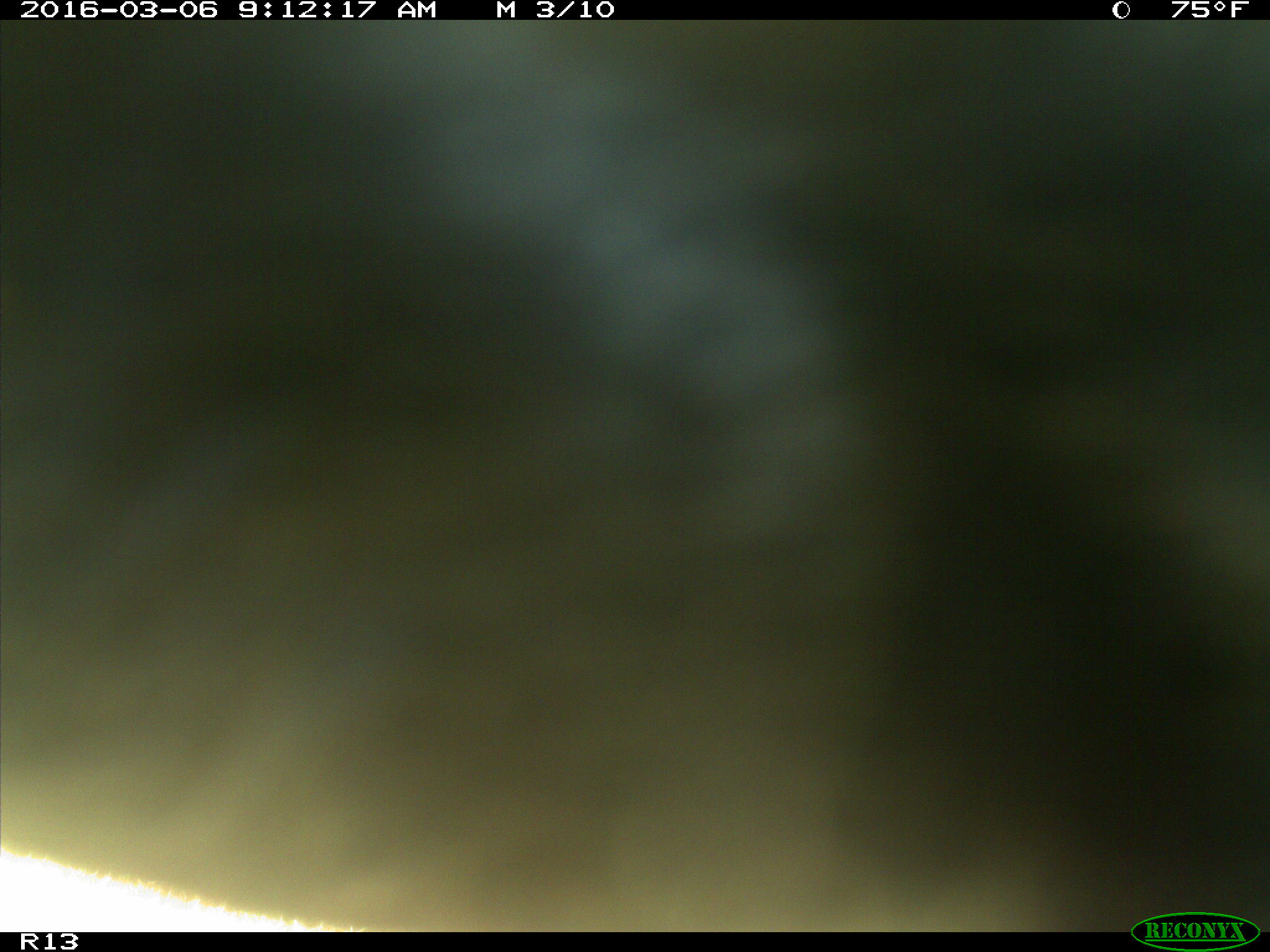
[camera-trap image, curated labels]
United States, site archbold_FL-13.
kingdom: Animalia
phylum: Chordata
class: Mammalia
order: Artiodactyla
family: Bovidae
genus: Bos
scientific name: Bos taurus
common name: domestic cow